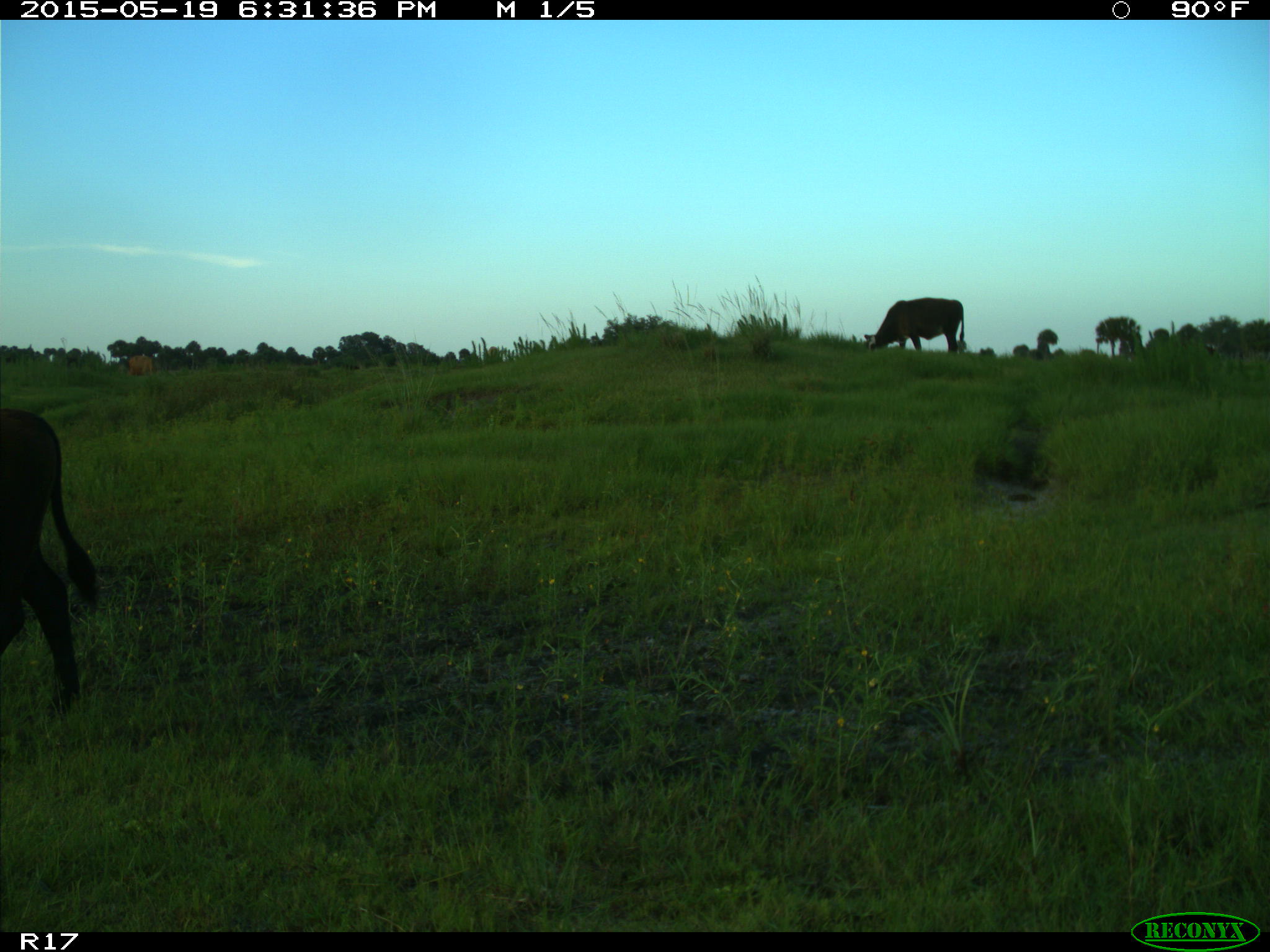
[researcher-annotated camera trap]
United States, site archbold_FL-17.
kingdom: Animalia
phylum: Chordata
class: Mammalia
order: Artiodactyla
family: Bovidae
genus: Bos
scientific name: Bos taurus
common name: domestic cow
Bos taurus (domestic cow).